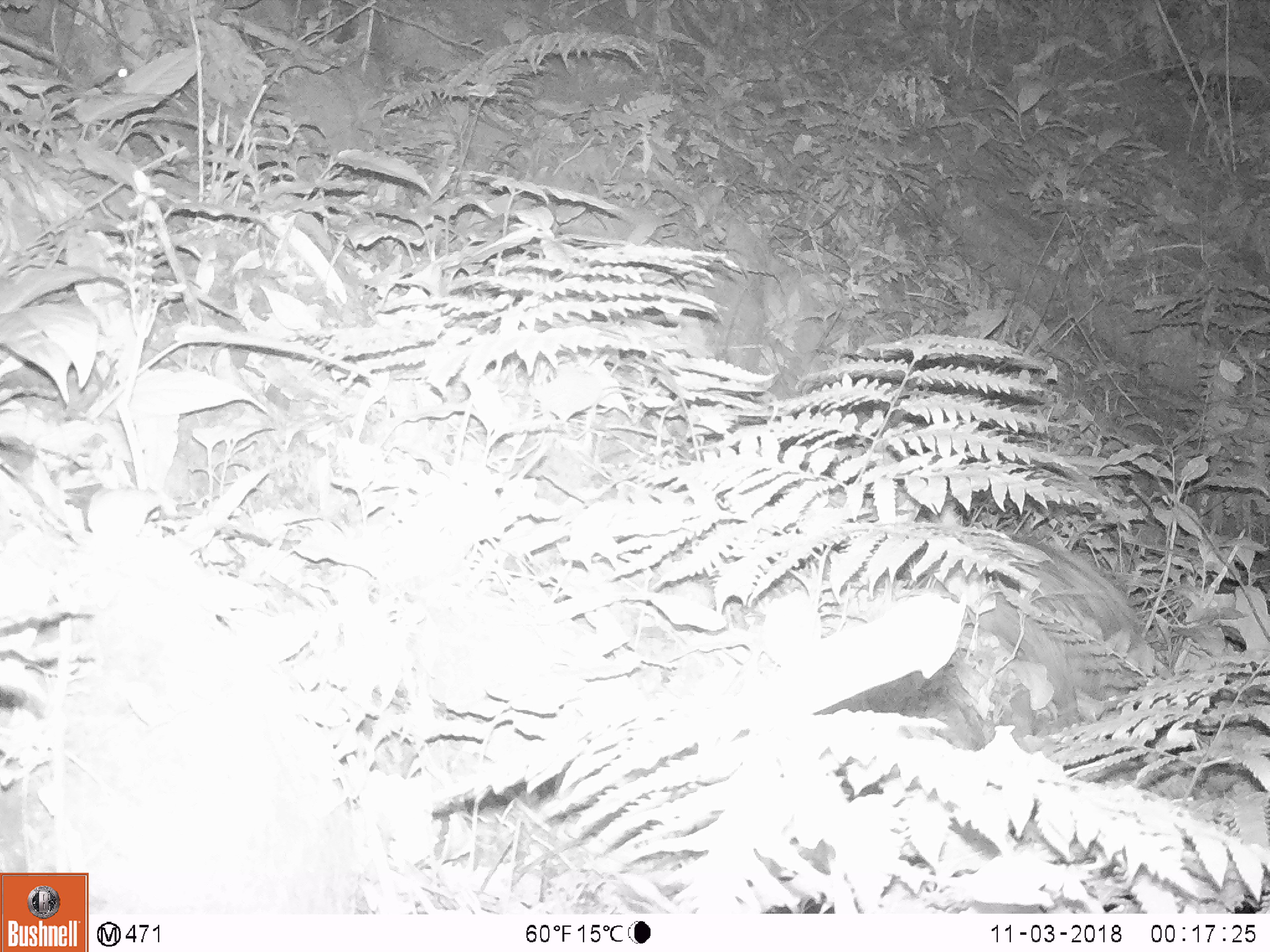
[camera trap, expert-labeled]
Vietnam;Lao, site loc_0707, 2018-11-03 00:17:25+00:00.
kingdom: Animalia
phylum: Chordata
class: Mammalia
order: Rodentia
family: Hystricidae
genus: Atherurus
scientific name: Atherurus macrourus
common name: asiatic brush-tailed porcupine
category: asiatic brush tailed porcupine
Asiatic brush tailed porcupine (asiatic brush-tailed porcupine) (Atherurus macrourus). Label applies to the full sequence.